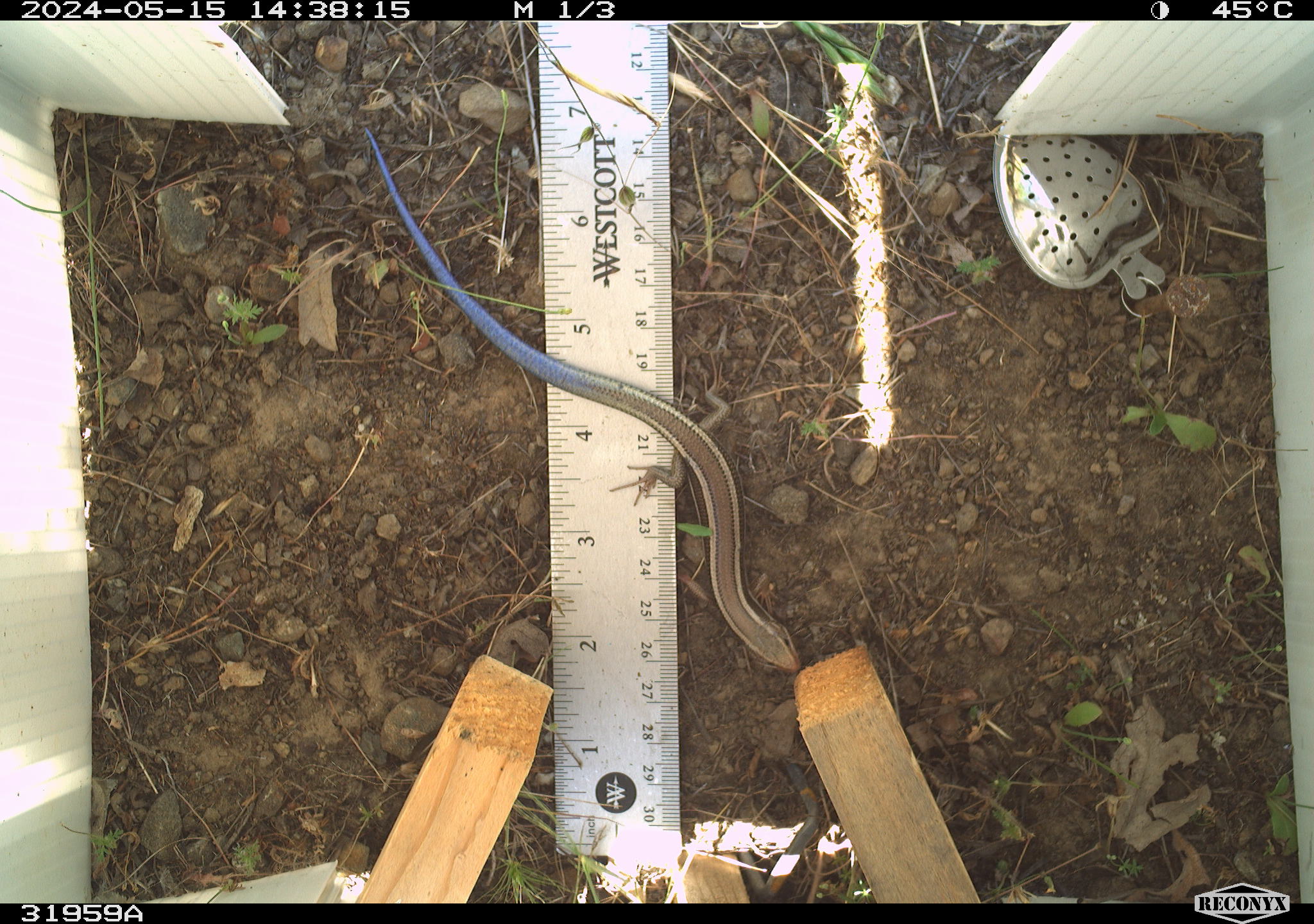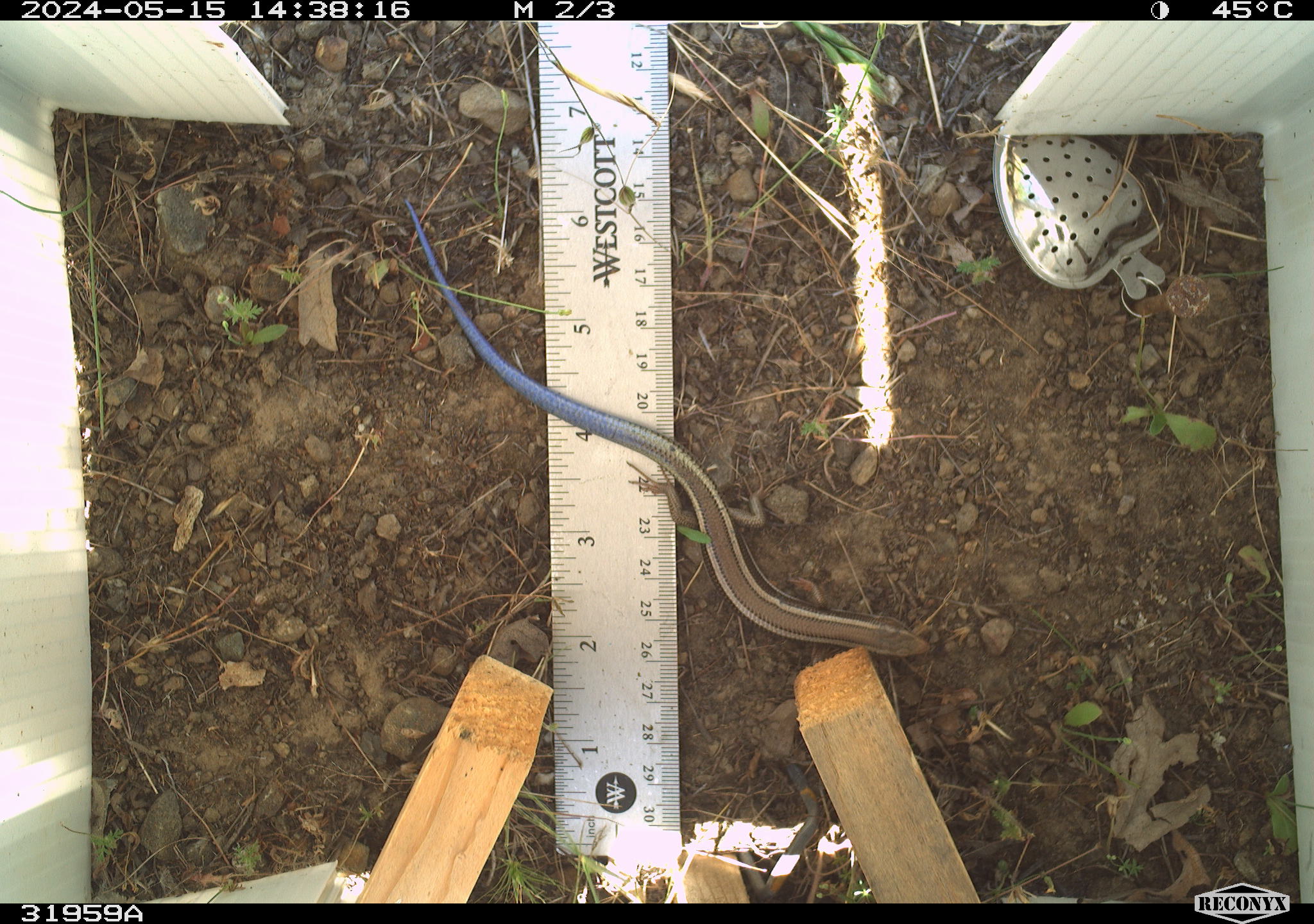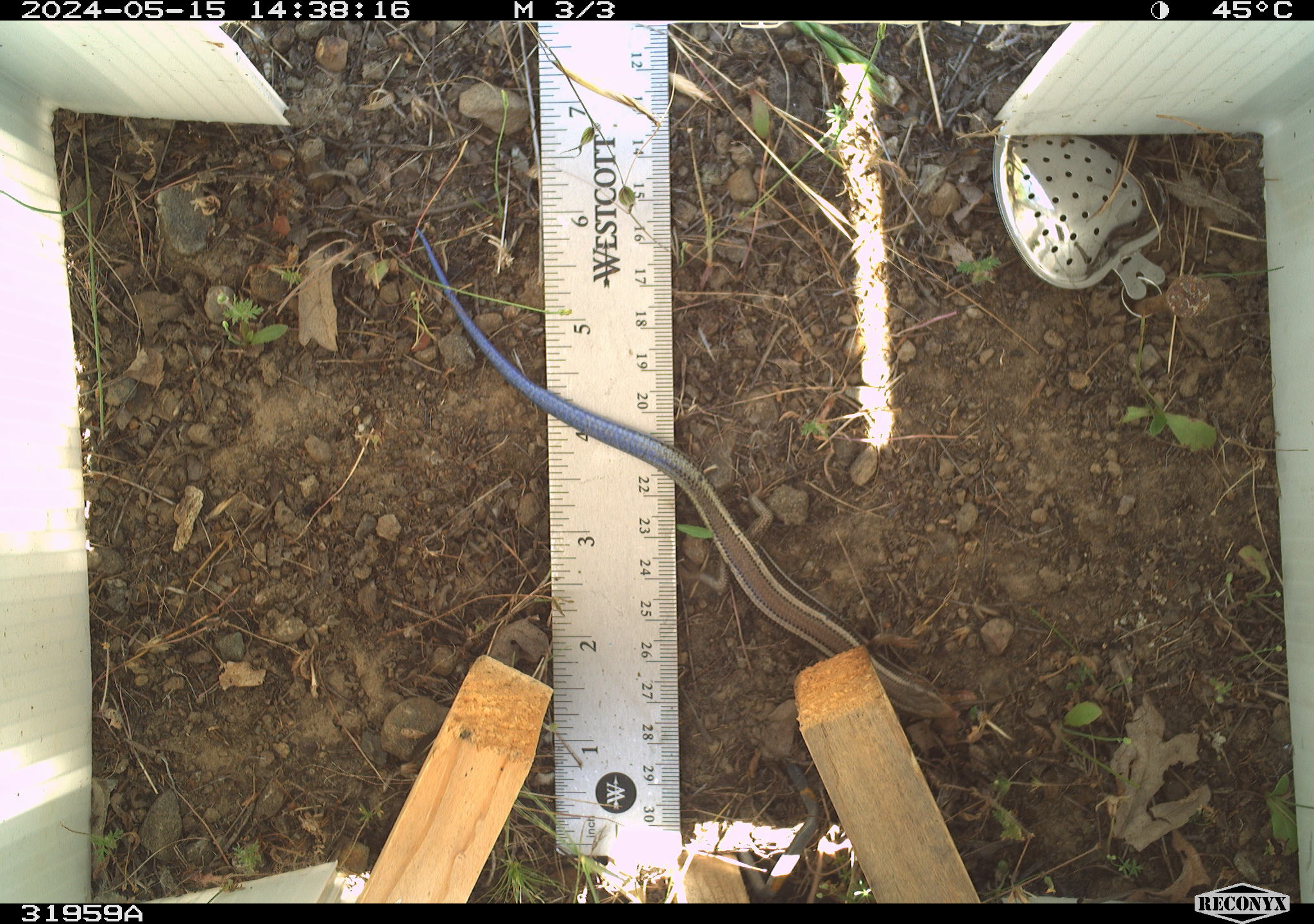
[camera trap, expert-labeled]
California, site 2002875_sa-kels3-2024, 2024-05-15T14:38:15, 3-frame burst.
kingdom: Animalia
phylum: Chordata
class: Reptilia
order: Squamata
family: Scincidae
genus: Plestiodon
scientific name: Plestiodon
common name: blue-tailed skinks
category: plestiodon species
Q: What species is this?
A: Plestiodon species (blue-tailed skinks) (Plestiodon).